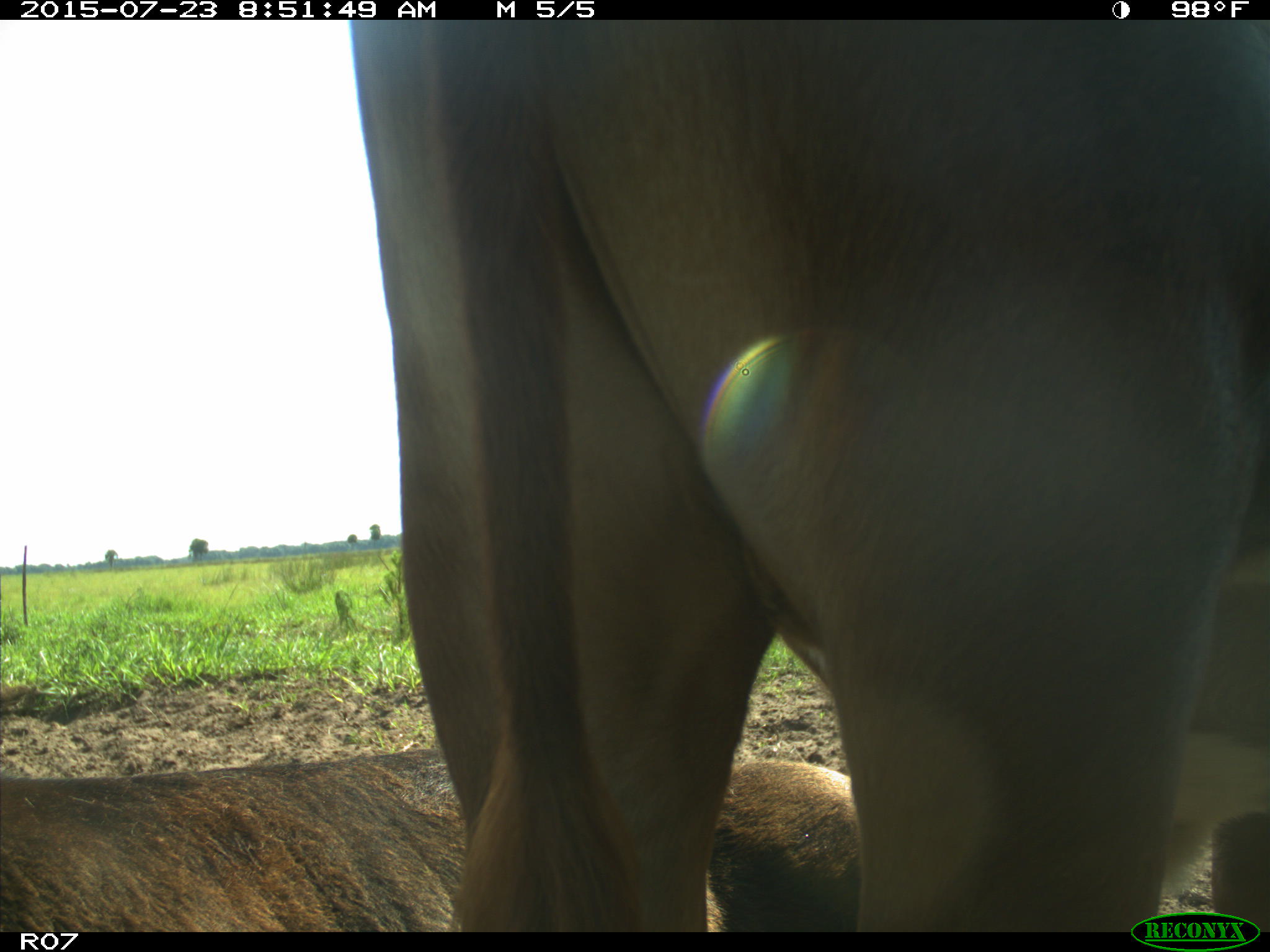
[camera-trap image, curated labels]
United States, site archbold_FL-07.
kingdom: Animalia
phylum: Chordata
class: Mammalia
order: Artiodactyla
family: Bovidae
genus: Bos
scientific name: Bos taurus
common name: domestic cow